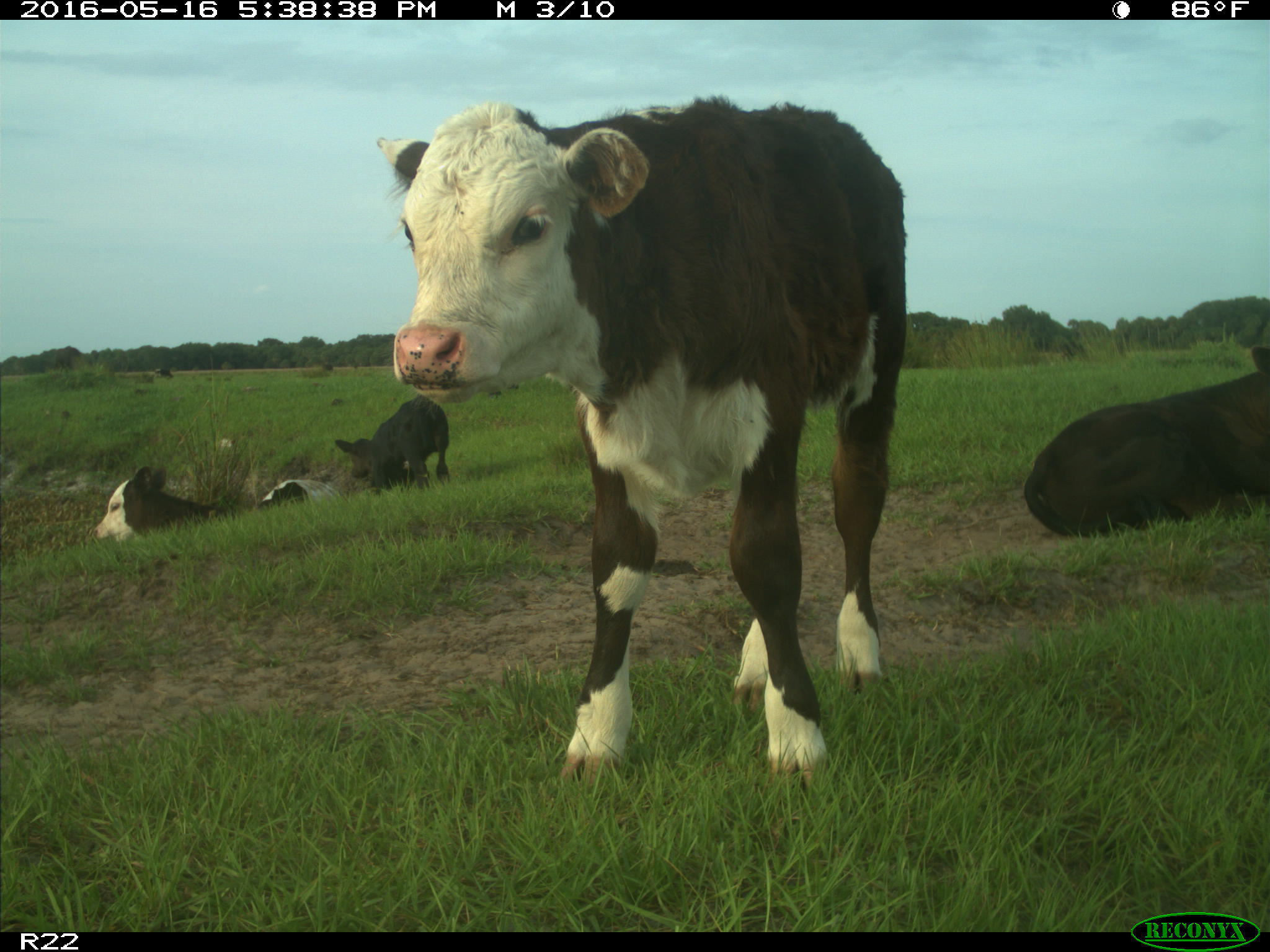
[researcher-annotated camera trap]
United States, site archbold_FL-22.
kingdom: Animalia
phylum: Chordata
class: Mammalia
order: Artiodactyla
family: Bovidae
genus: Bos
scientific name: Bos taurus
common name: domestic cow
Bos taurus (domestic cow).